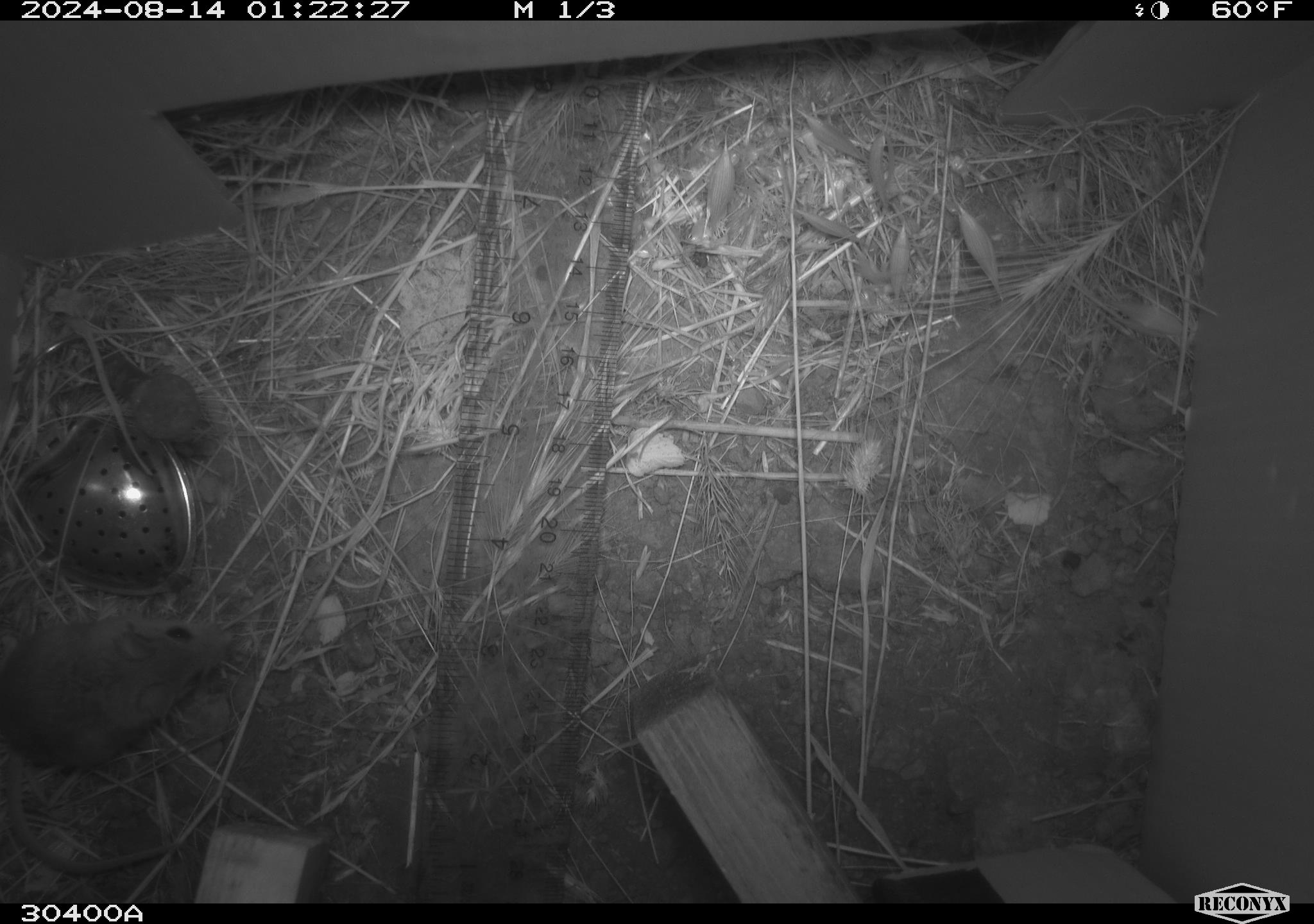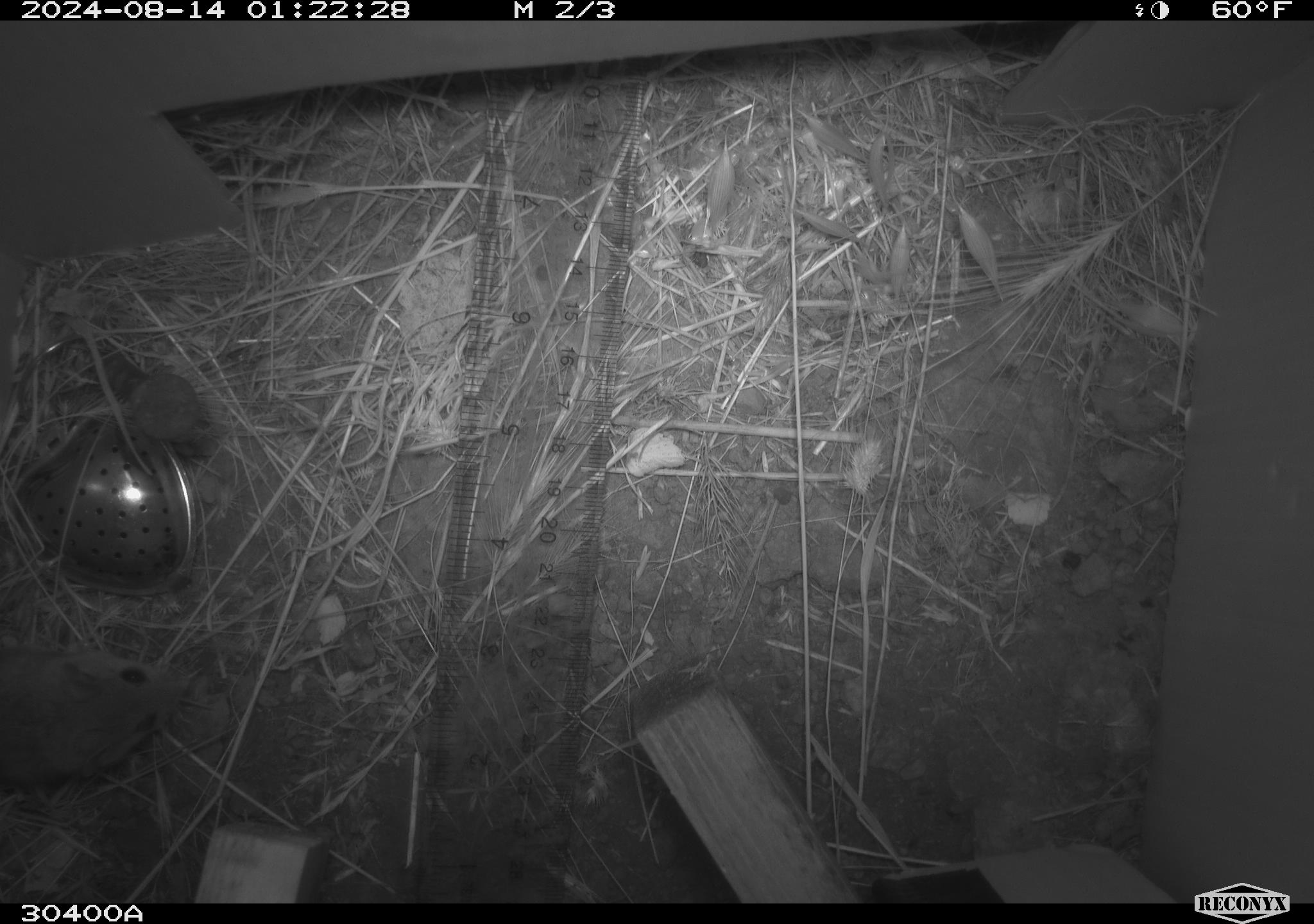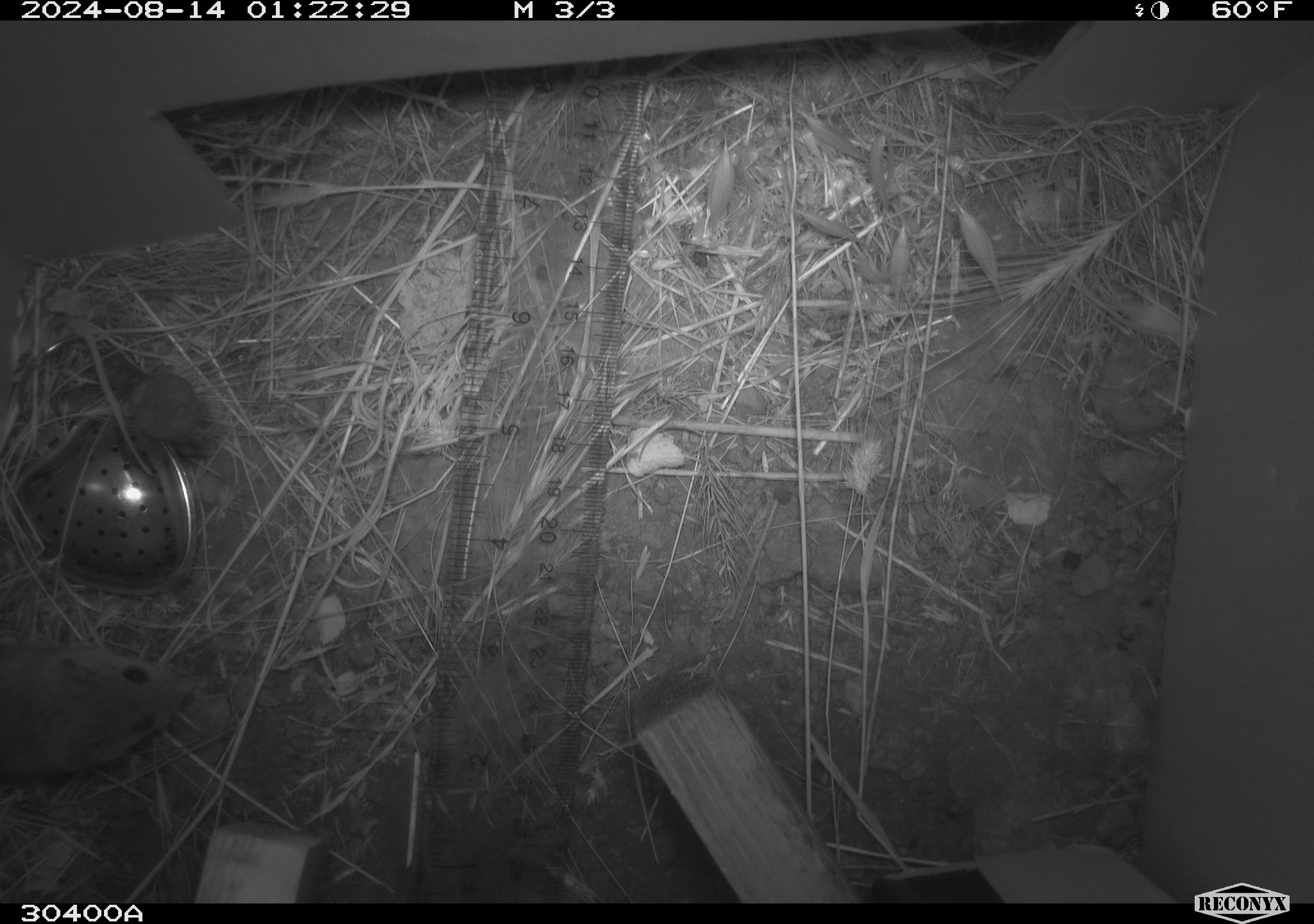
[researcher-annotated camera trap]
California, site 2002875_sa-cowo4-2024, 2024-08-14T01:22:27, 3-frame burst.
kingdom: Animalia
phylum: Chordata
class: Mammalia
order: Rodentia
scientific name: Rodentia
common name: mouse species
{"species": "mouse species (Rodentia)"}